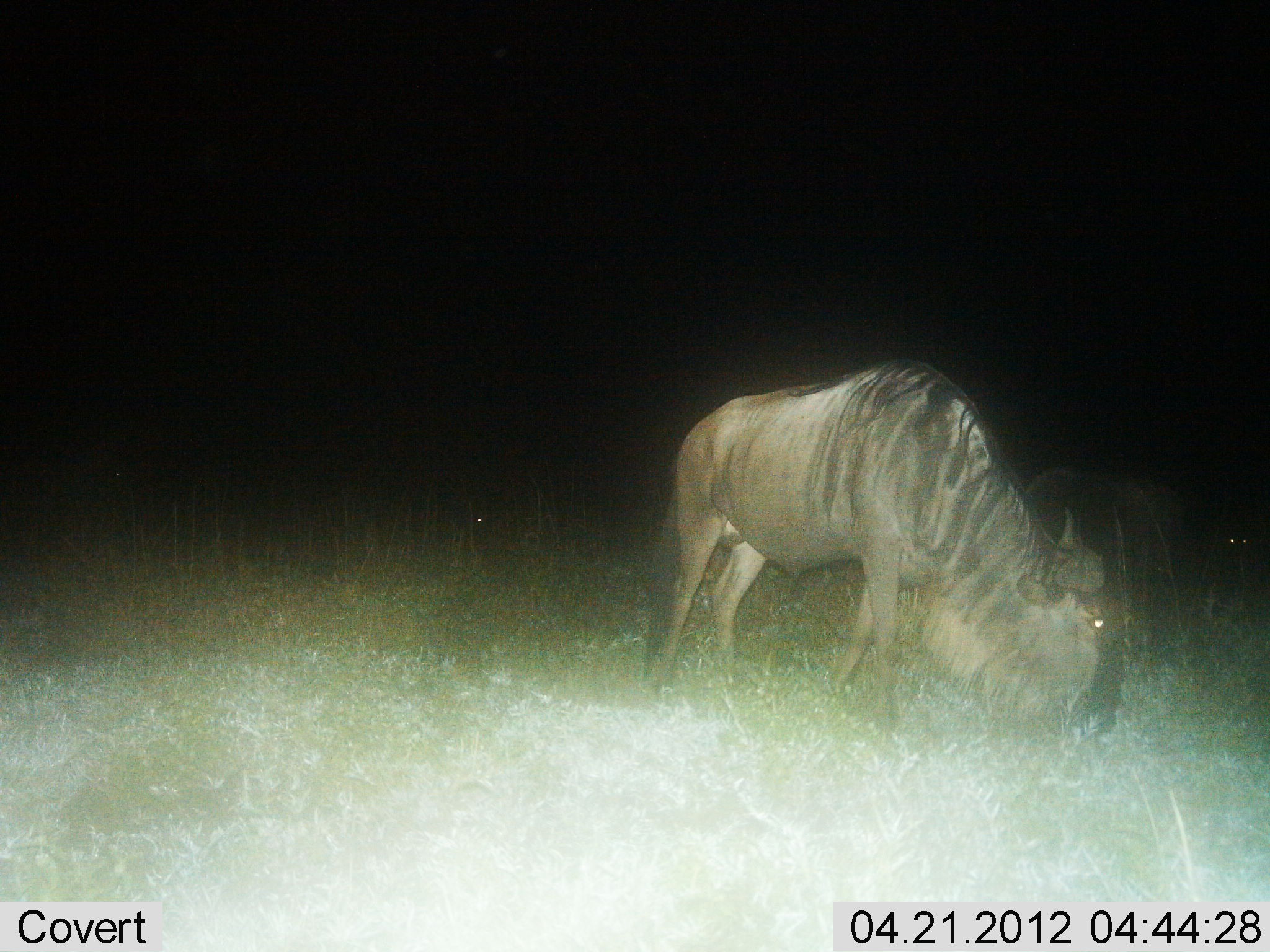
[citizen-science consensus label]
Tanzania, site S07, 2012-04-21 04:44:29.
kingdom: Animalia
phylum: Chordata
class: Mammalia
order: Artiodactyla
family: Bovidae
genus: Connochaetes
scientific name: Connochaetes taurinus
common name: blue wildebeest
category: wildebeest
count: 2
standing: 23%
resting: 4%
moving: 4%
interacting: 4%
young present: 0%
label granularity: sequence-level